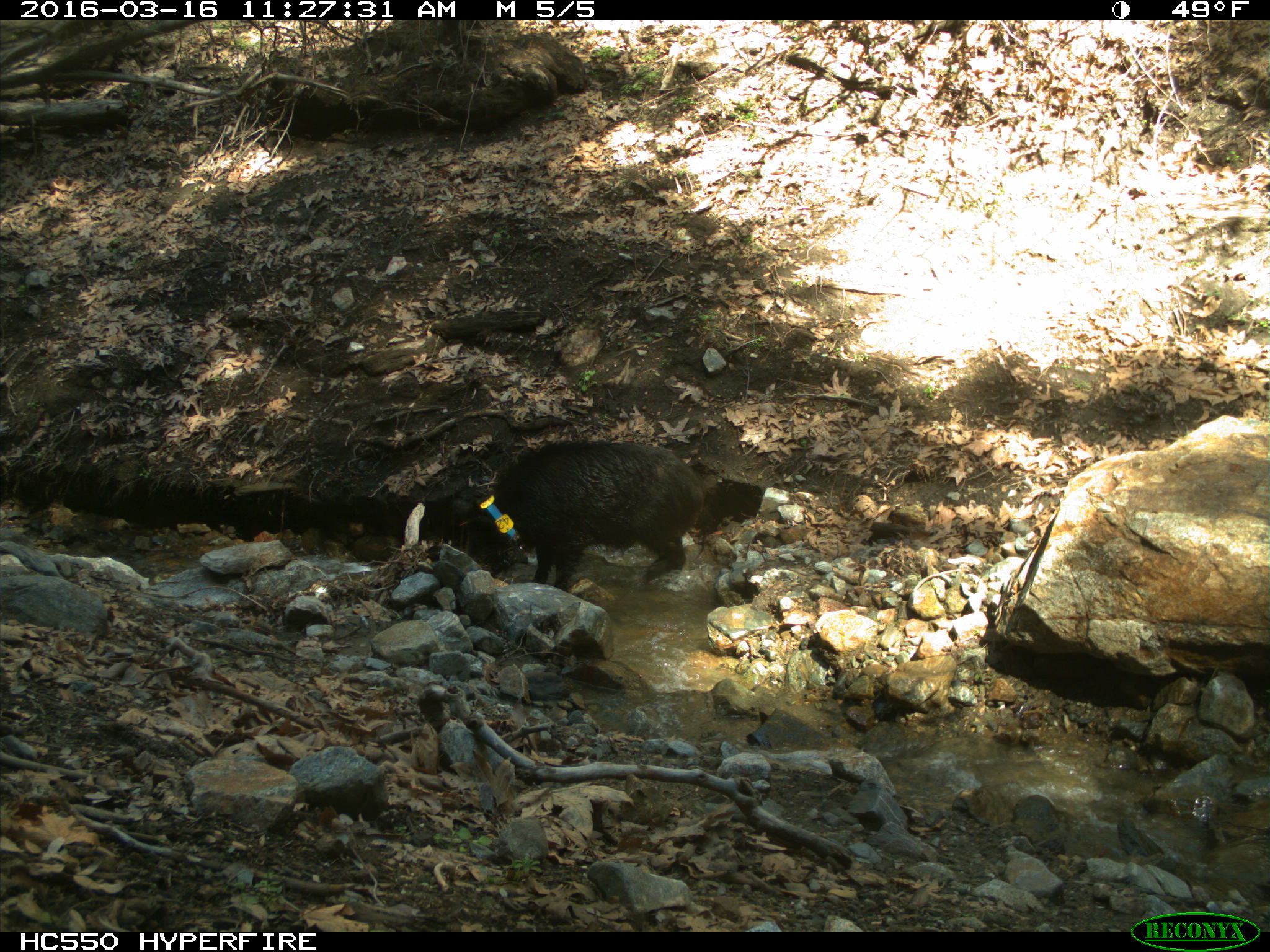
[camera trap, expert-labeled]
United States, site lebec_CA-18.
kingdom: Animalia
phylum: Chordata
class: Mammalia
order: Artiodactyla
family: Suidae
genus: Sus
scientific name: Sus scrofa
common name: wild boar